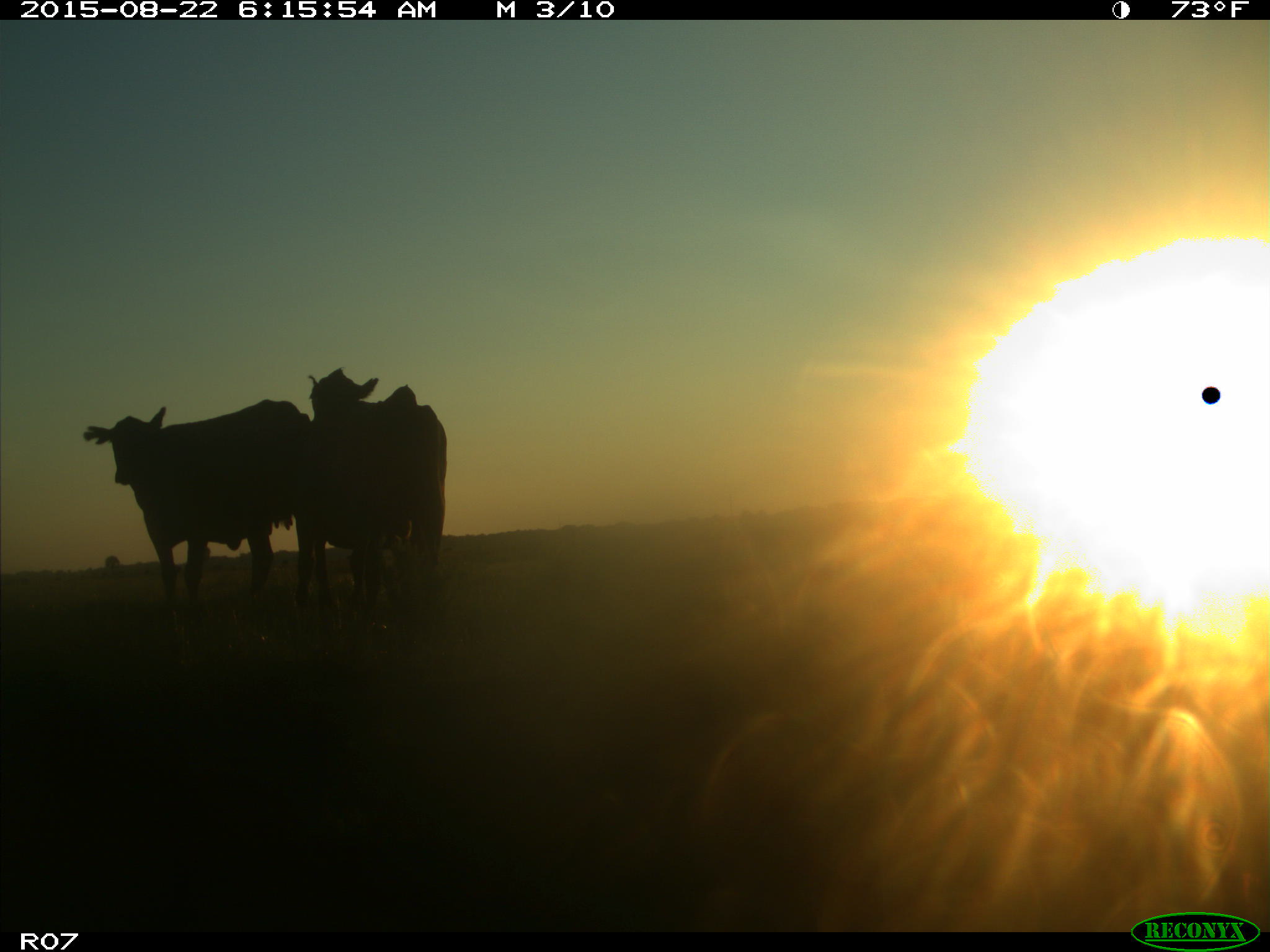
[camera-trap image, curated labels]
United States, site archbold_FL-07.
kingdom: Animalia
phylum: Chordata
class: Mammalia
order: Artiodactyla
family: Bovidae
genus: Bos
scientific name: Bos taurus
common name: domestic cow